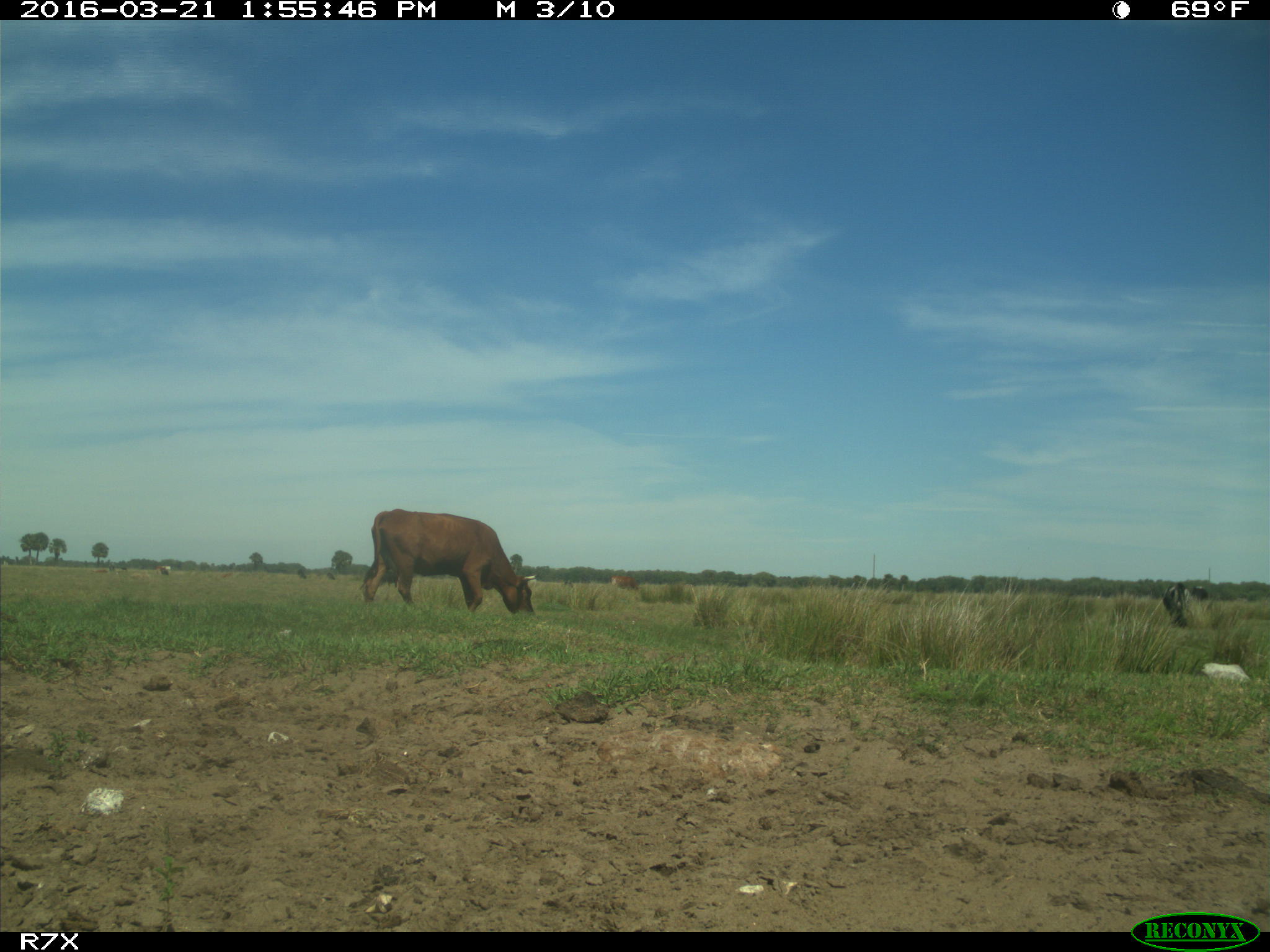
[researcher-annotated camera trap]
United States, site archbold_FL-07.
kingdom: Animalia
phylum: Chordata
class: Mammalia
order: Artiodactyla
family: Bovidae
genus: Bos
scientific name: Bos taurus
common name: domestic cow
Bos taurus (domestic cow).